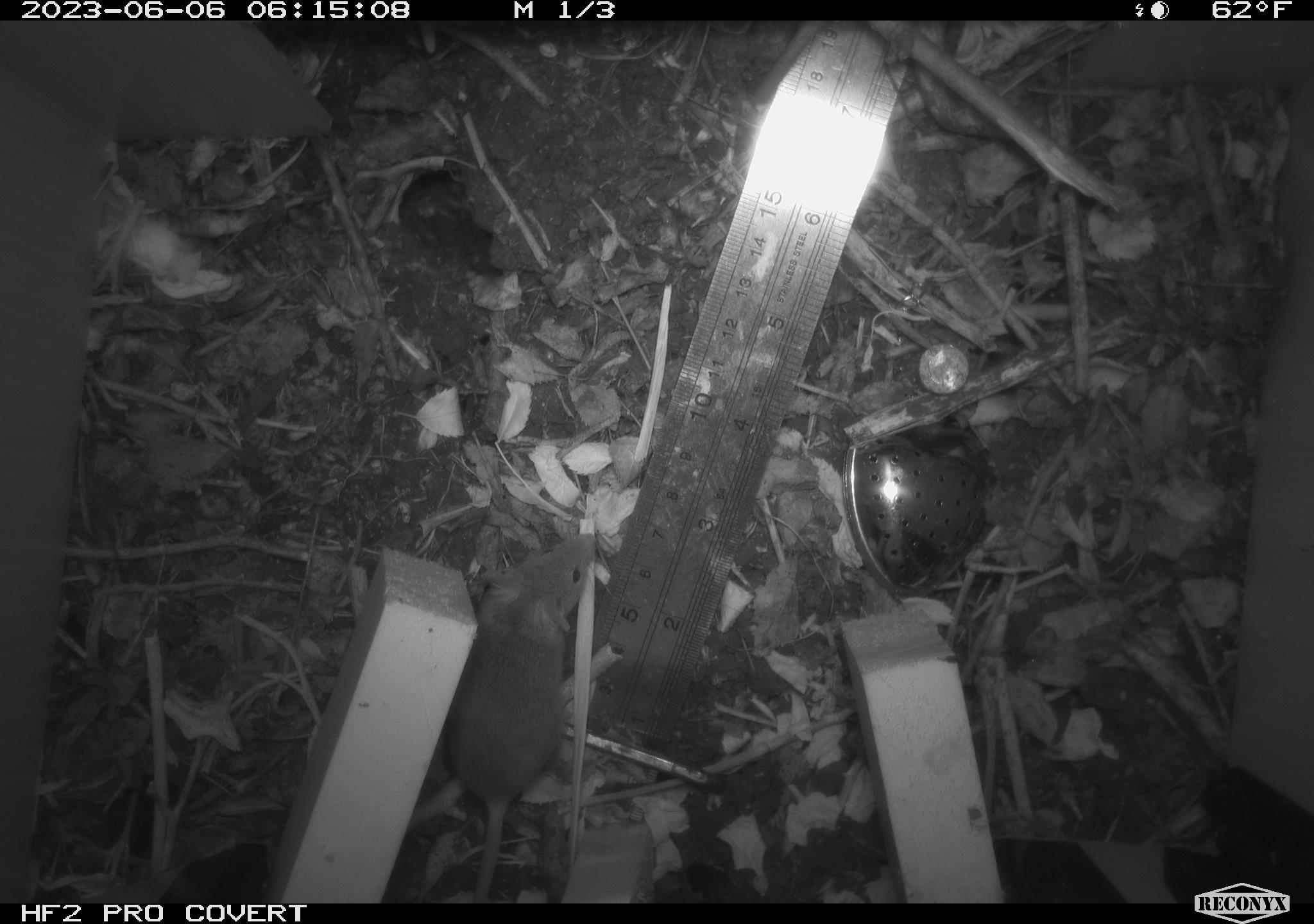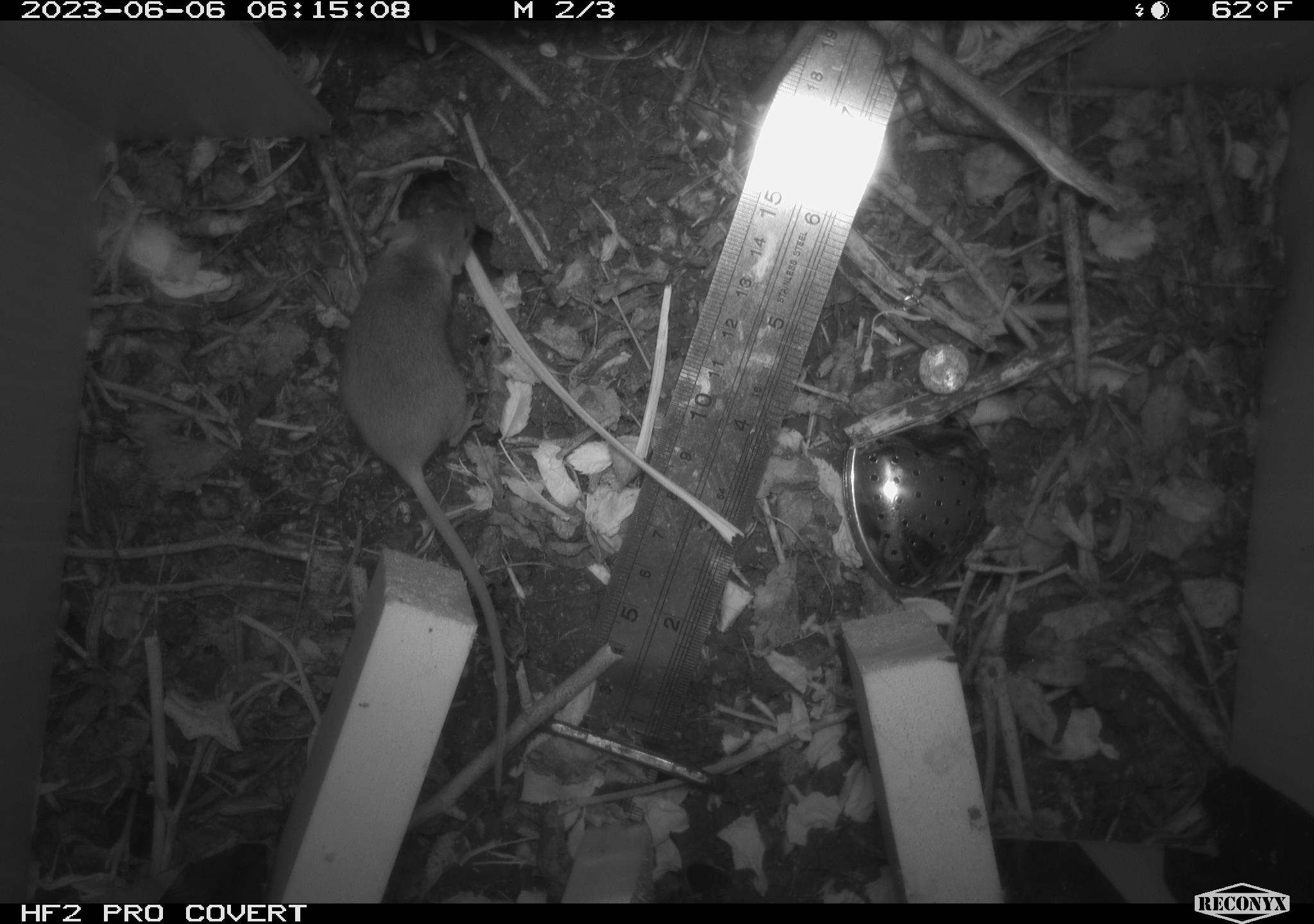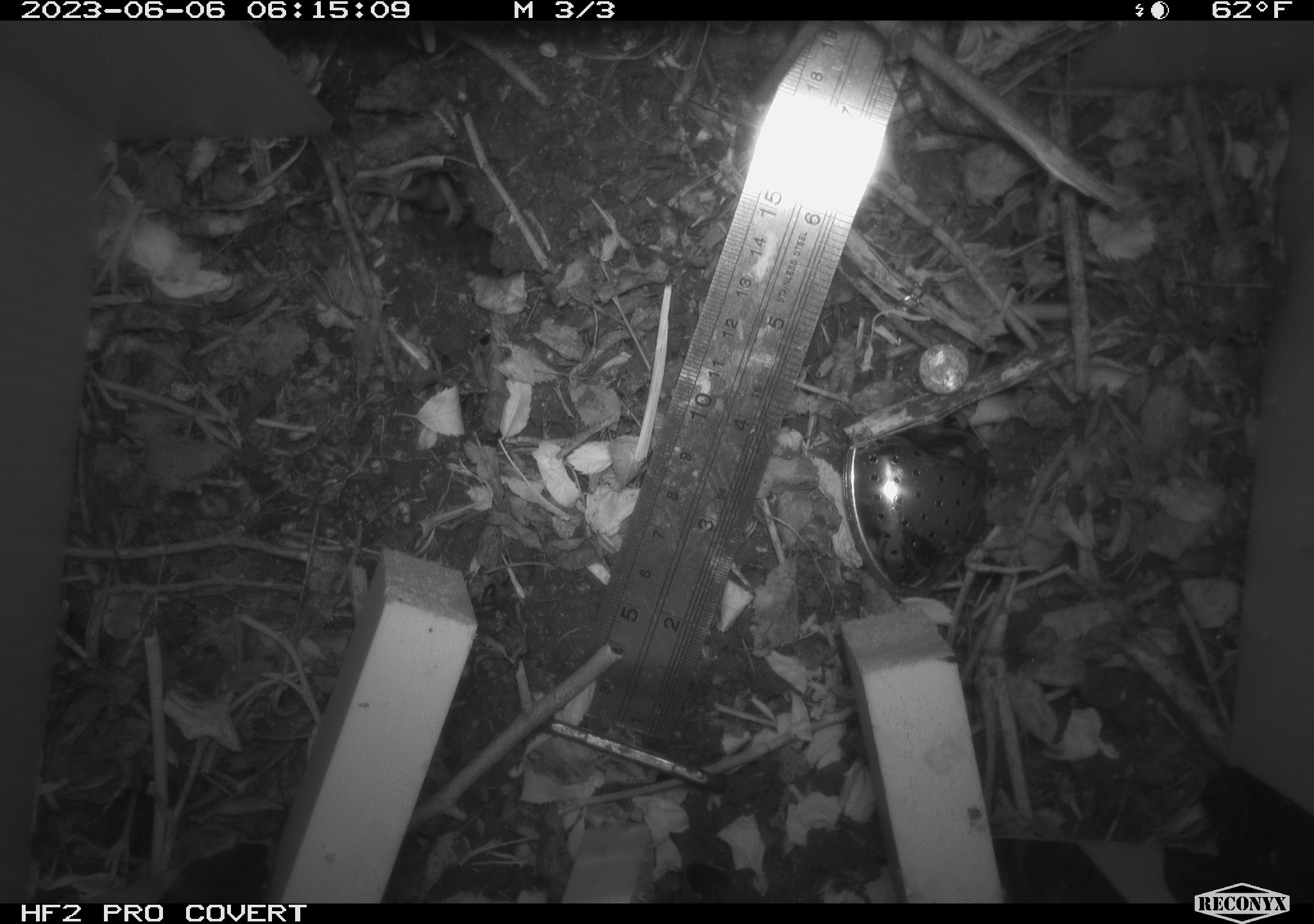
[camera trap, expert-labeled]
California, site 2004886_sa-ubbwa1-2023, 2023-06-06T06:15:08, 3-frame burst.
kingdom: Animalia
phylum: Chordata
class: Mammalia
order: Rodentia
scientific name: Rodentia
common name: rodent